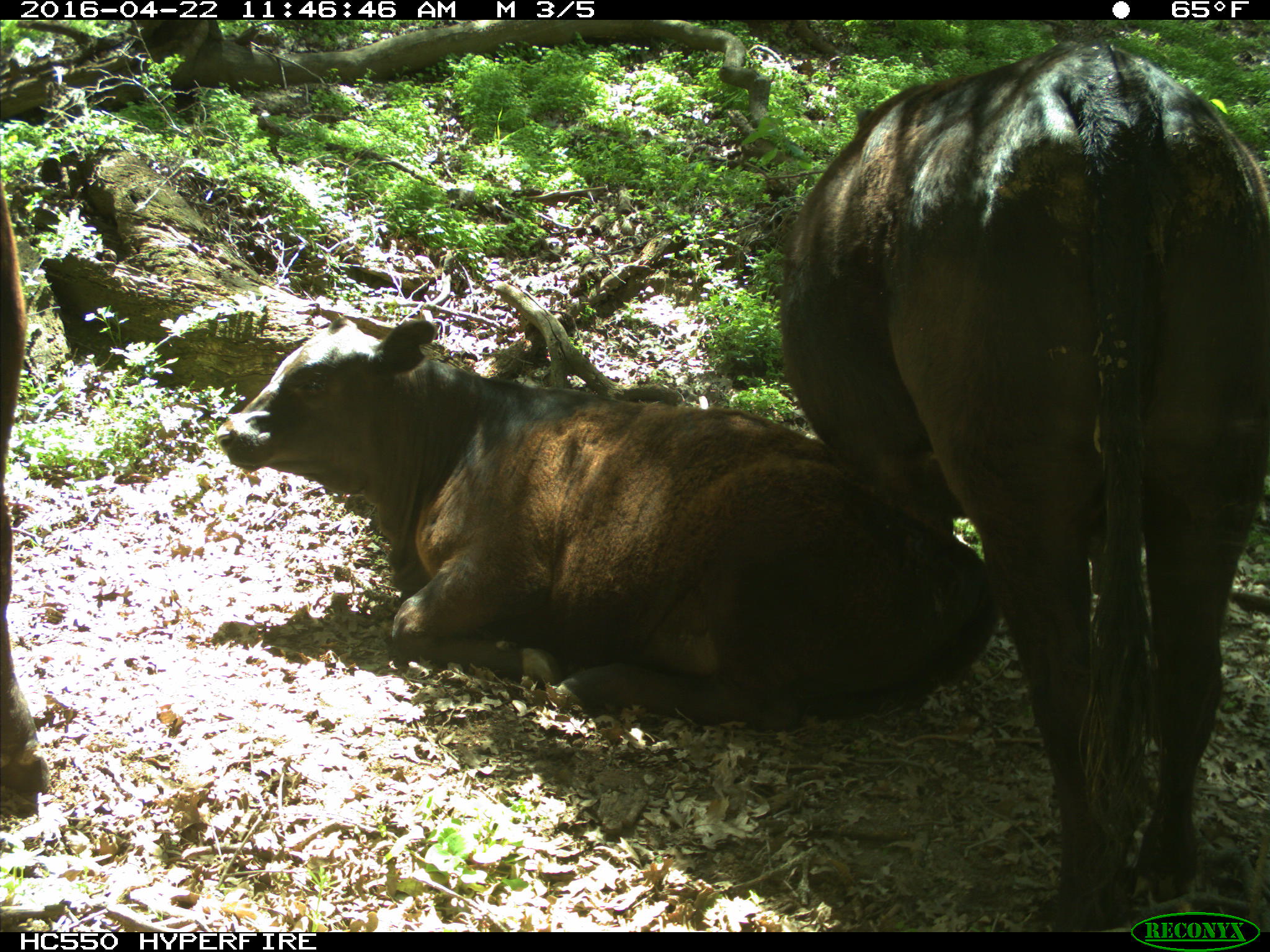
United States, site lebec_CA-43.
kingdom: Animalia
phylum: Chordata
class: Mammalia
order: Artiodactyla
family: Bovidae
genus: Bos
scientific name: Bos taurus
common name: domestic cow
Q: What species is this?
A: Bos taurus (domestic cow).